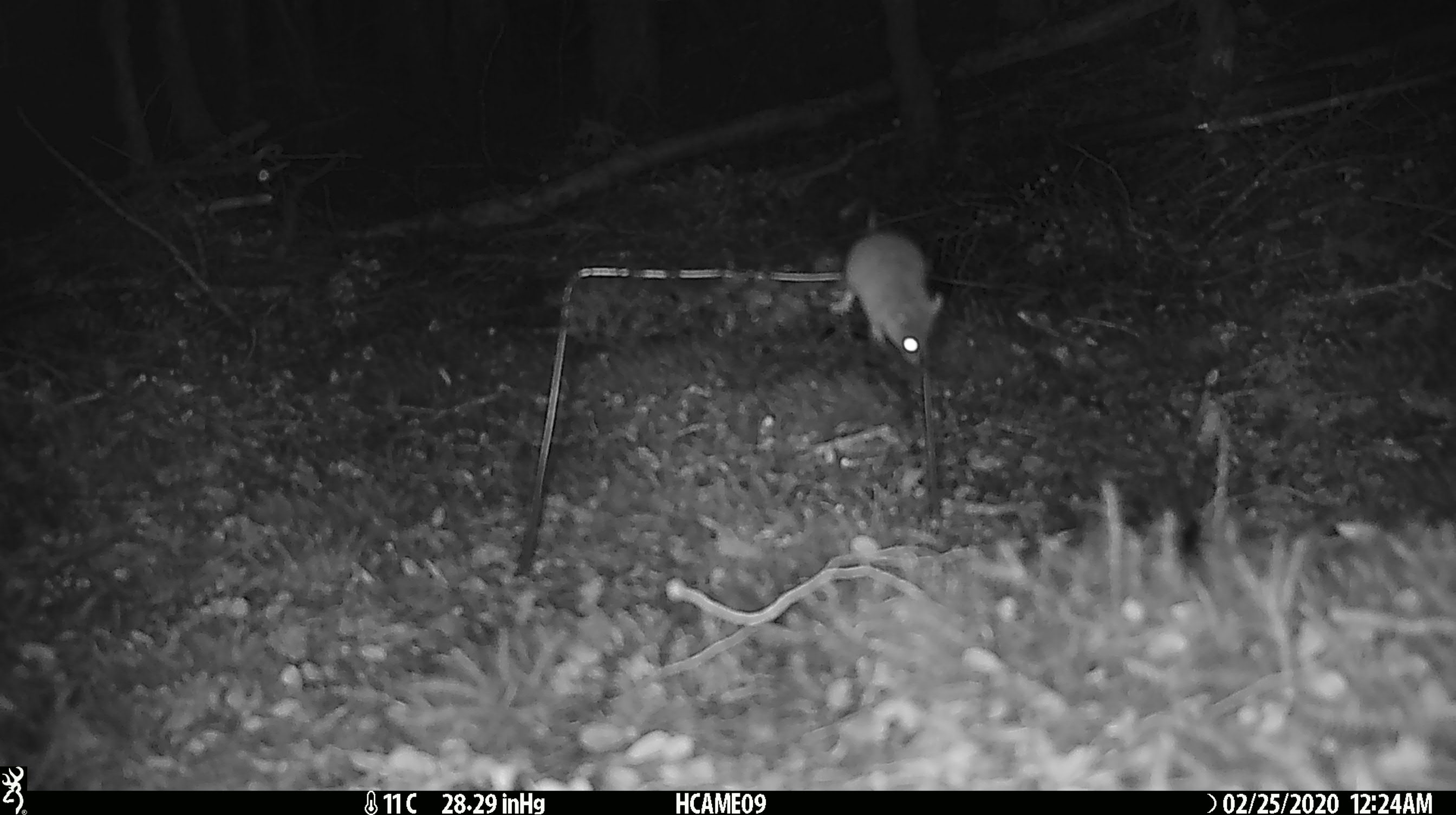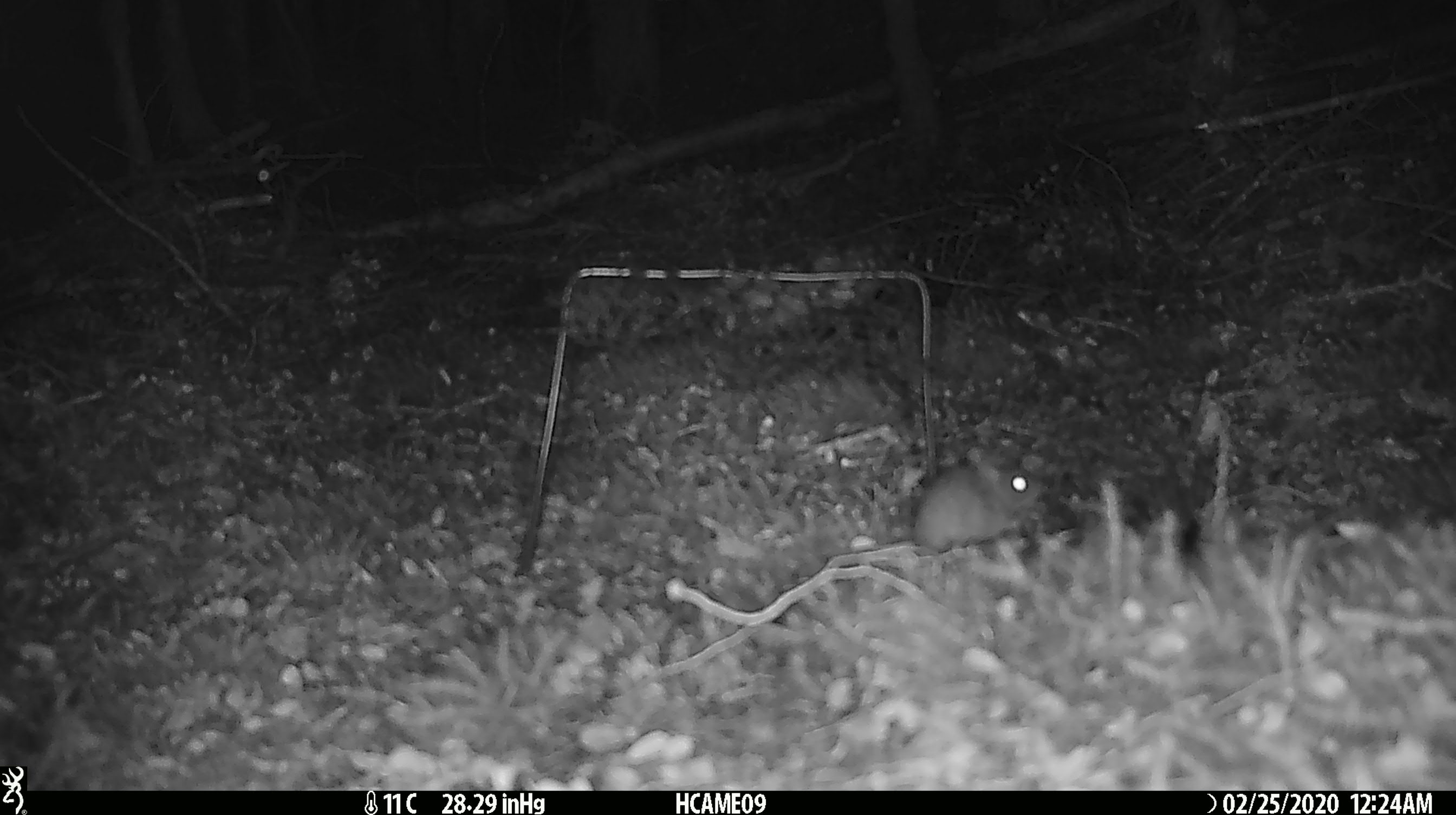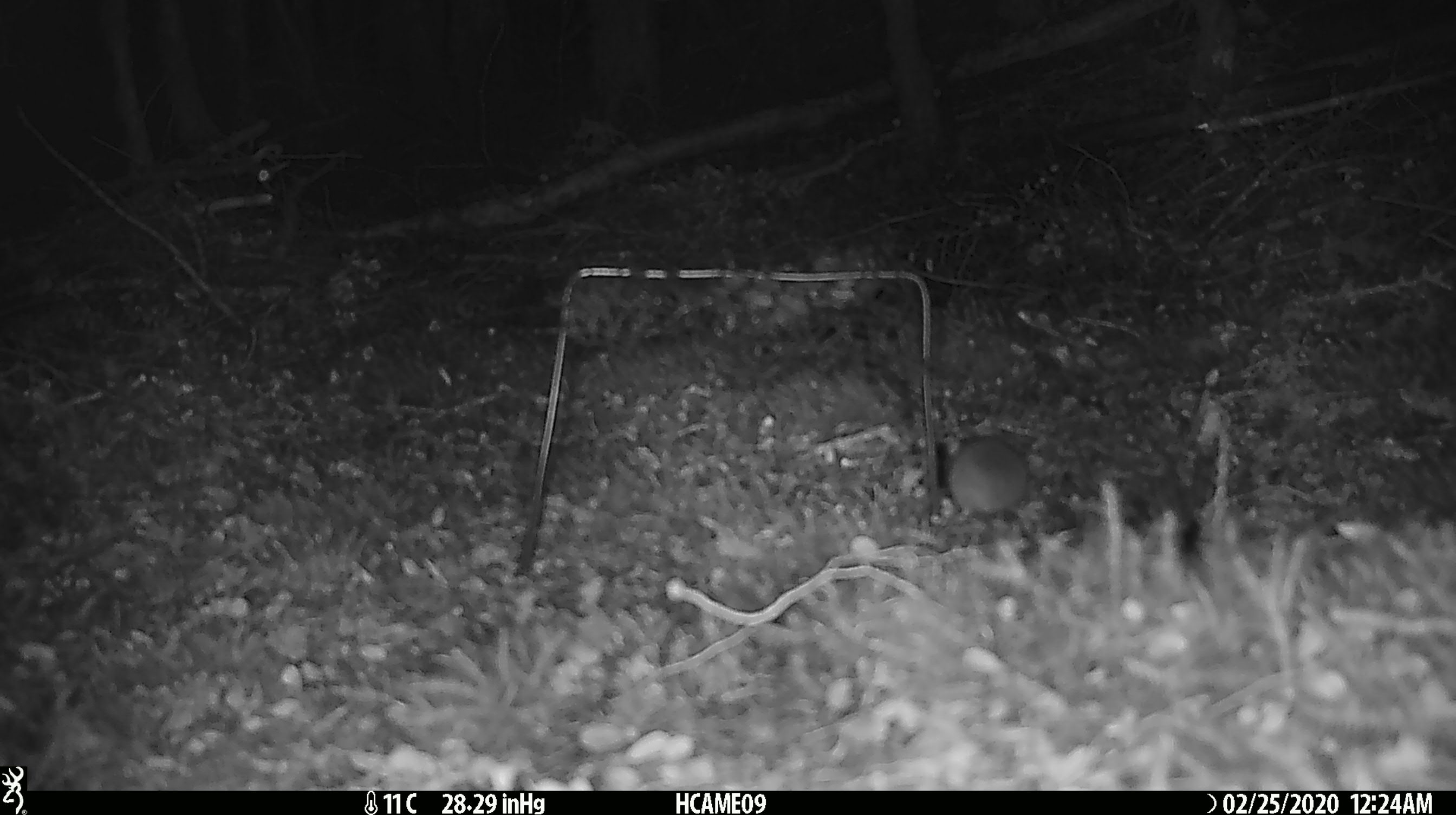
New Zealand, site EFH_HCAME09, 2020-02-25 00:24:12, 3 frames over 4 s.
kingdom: Animalia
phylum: Chordata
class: Mammalia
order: Rodentia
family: Muridae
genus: Mus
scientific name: Mus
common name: mouse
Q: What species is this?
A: Mouse (Mus).